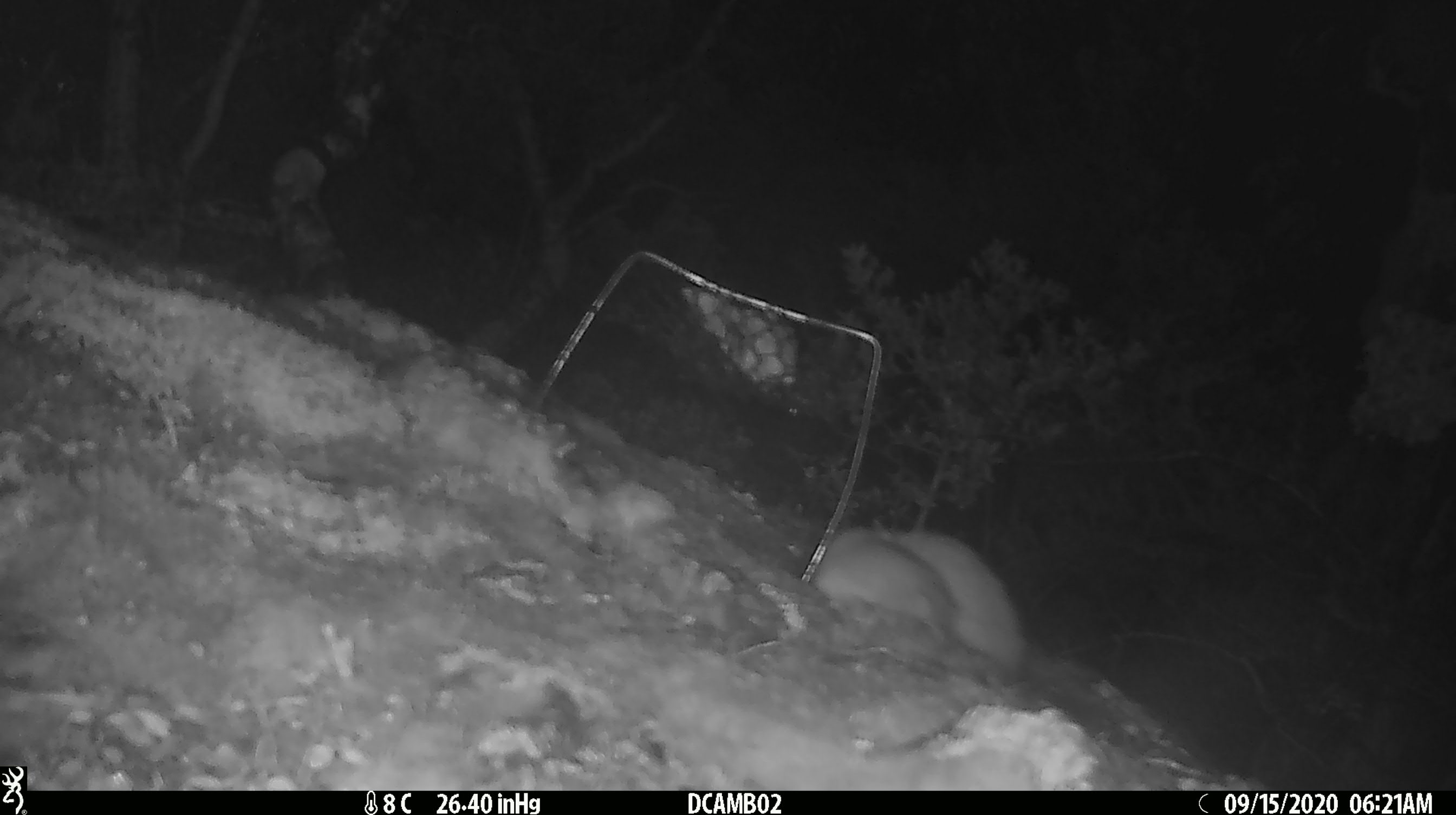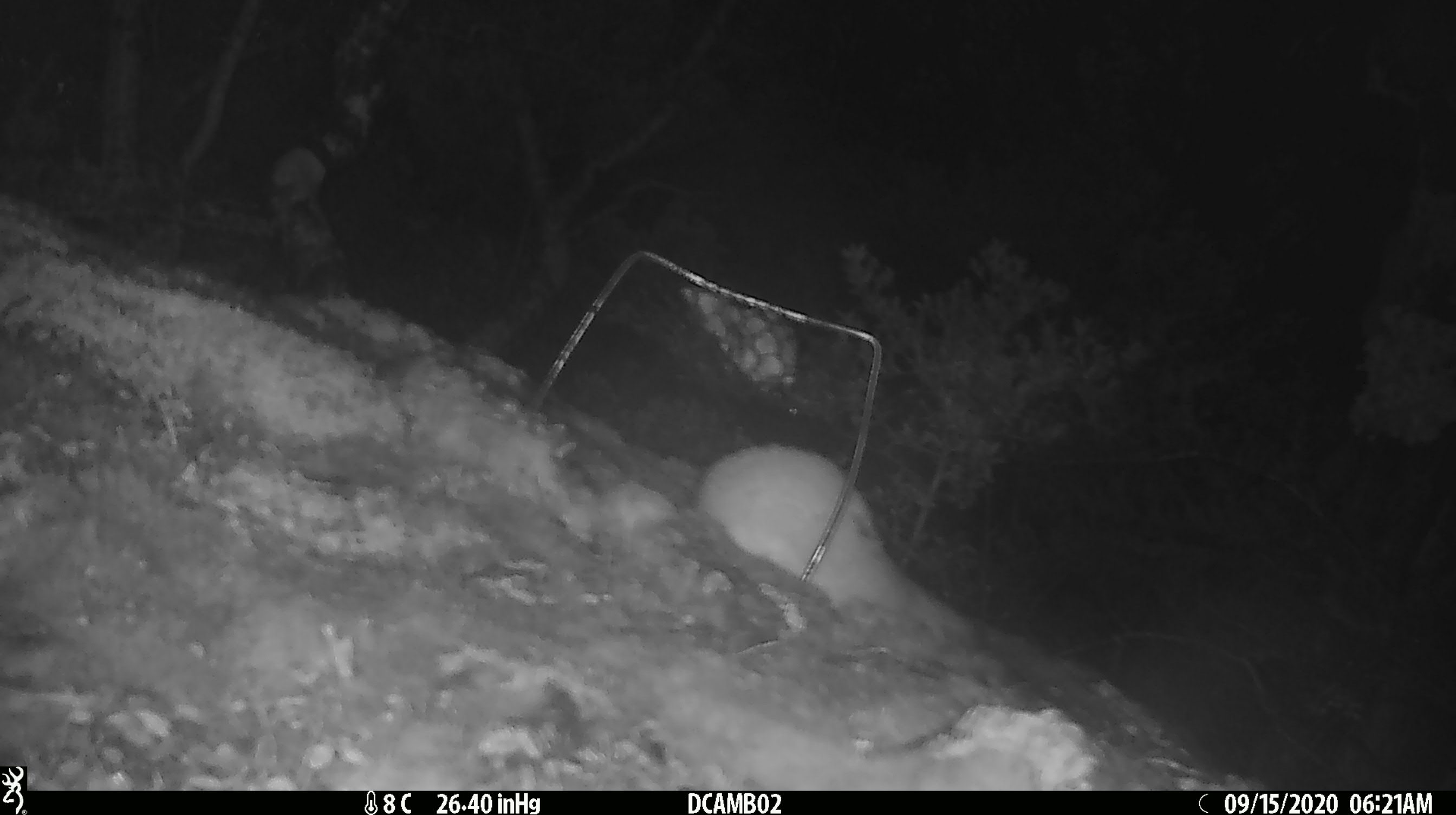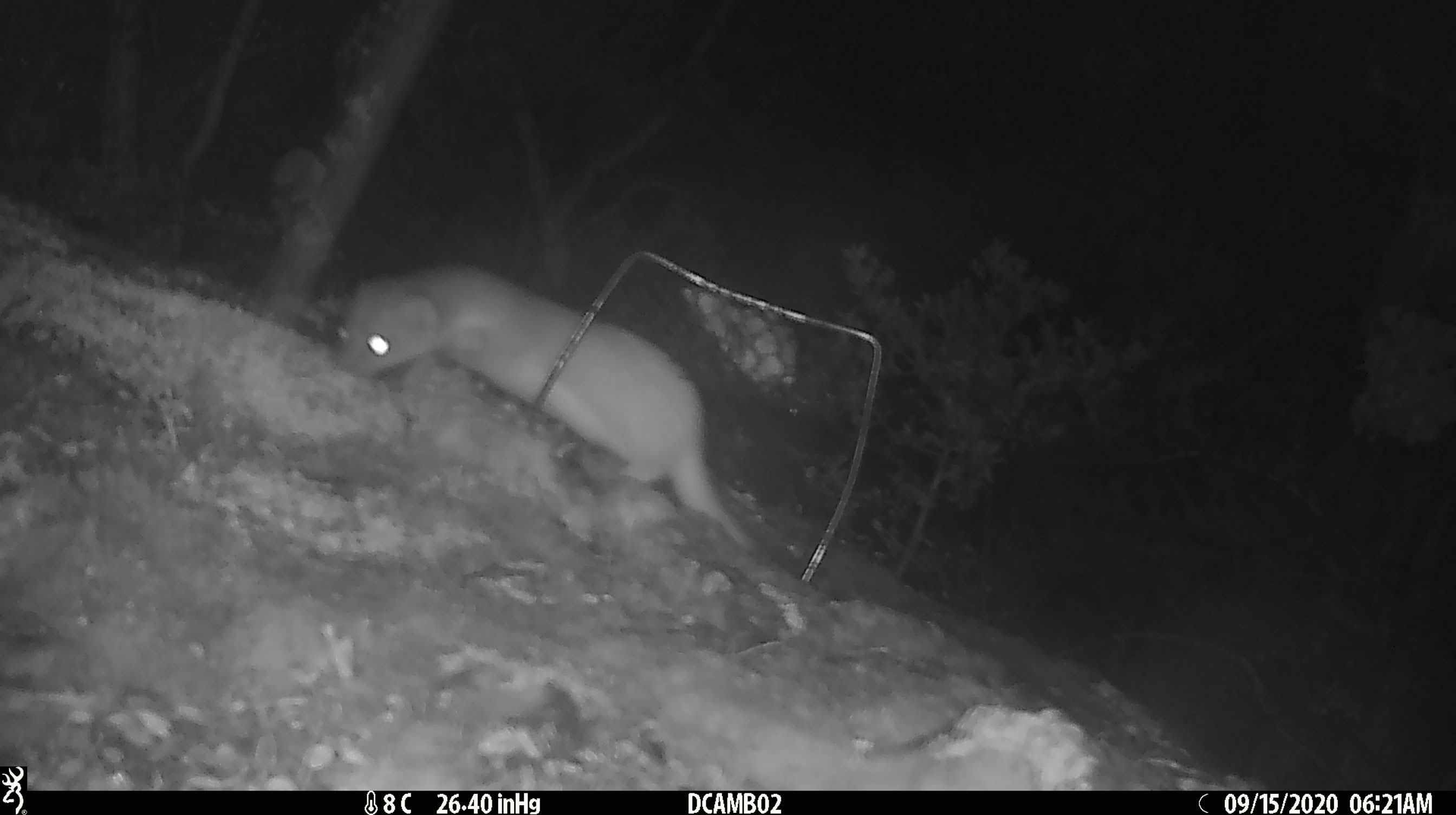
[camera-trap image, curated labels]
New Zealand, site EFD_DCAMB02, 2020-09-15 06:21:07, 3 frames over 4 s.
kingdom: Animalia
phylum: Chordata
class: Mammalia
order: Carnivora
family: Mustelidae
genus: Mustela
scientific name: Mustela erminea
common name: stoat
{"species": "stoat (Mustela erminea)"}